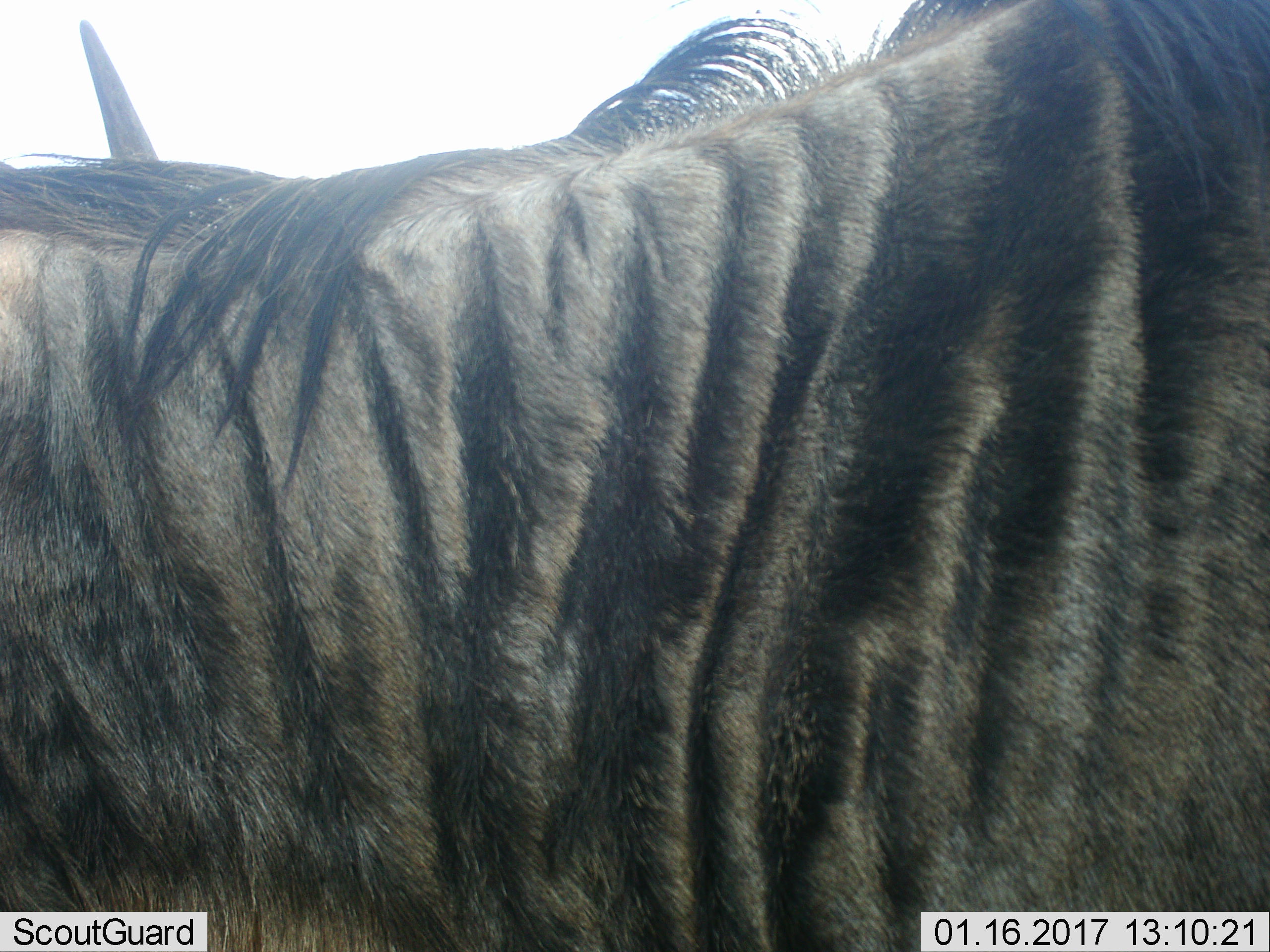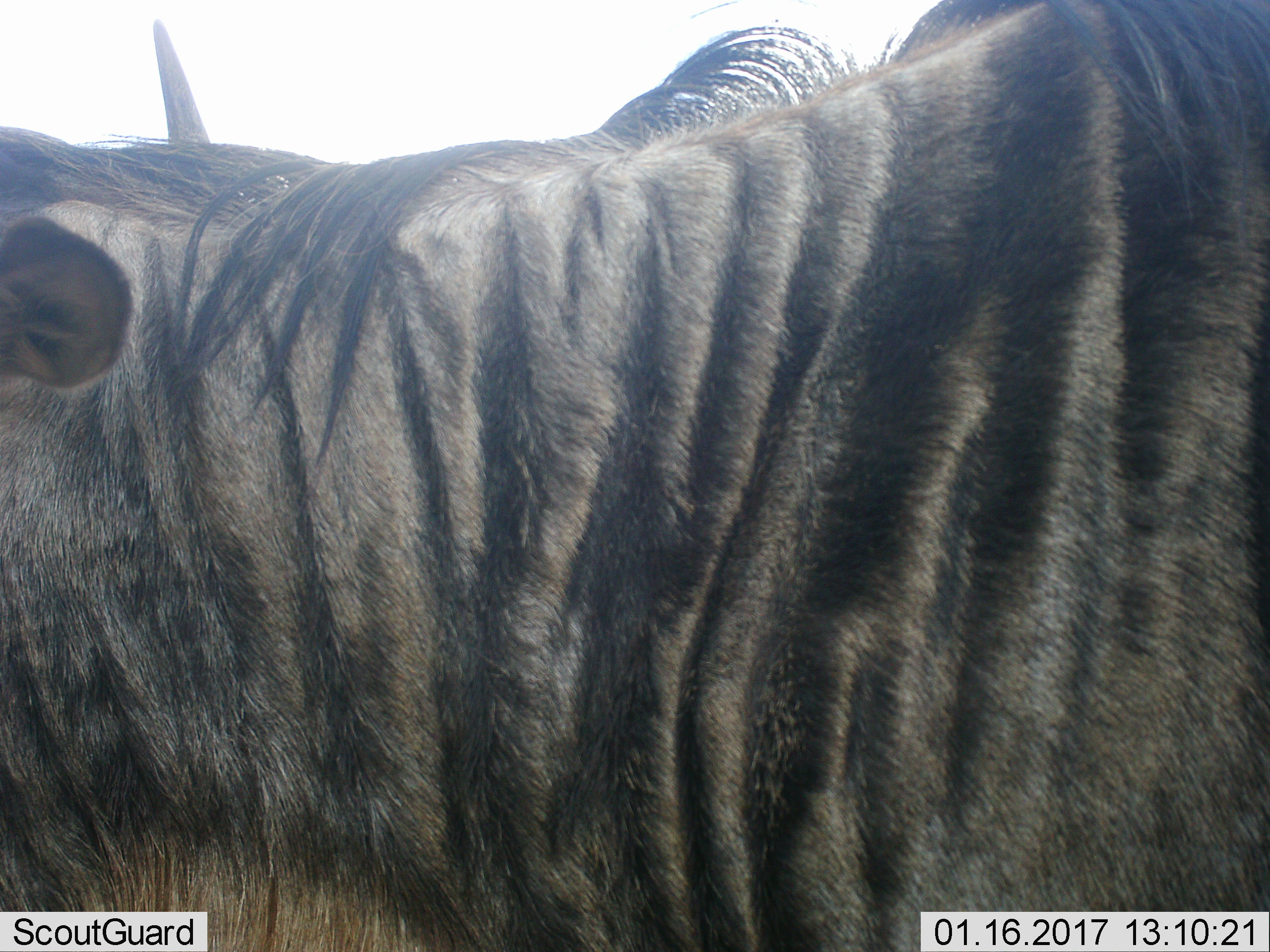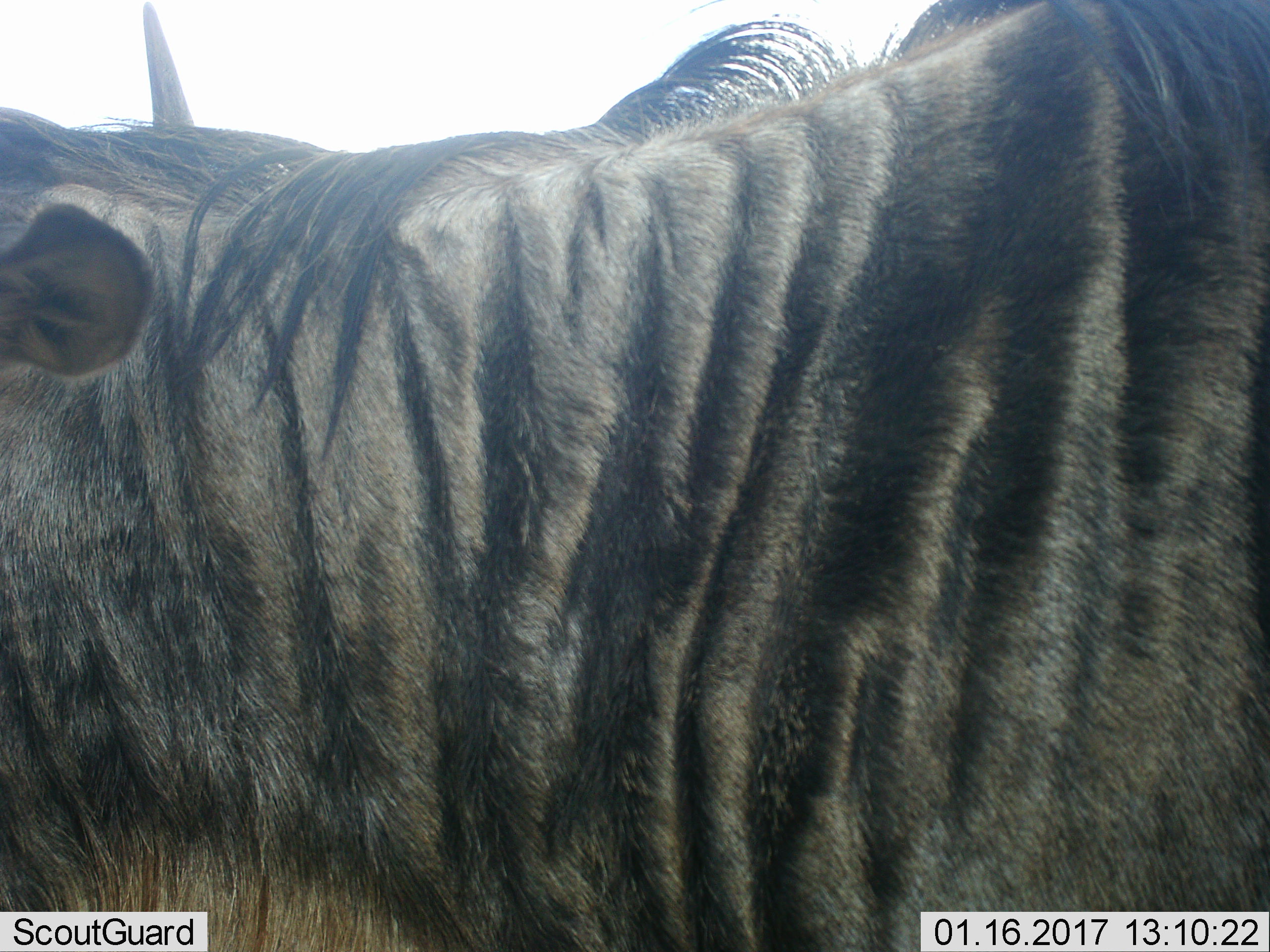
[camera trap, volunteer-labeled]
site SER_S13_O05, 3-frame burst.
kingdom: Animalia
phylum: Chordata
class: Mammalia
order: Artiodactyla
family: Bovidae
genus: Connochaetes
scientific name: Connochaetes taurinus taurinus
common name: blue wildebeest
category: wildebeestblue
Wildebeestblue (blue wildebeest) (Connochaetes taurinus taurinus), count 1. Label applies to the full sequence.